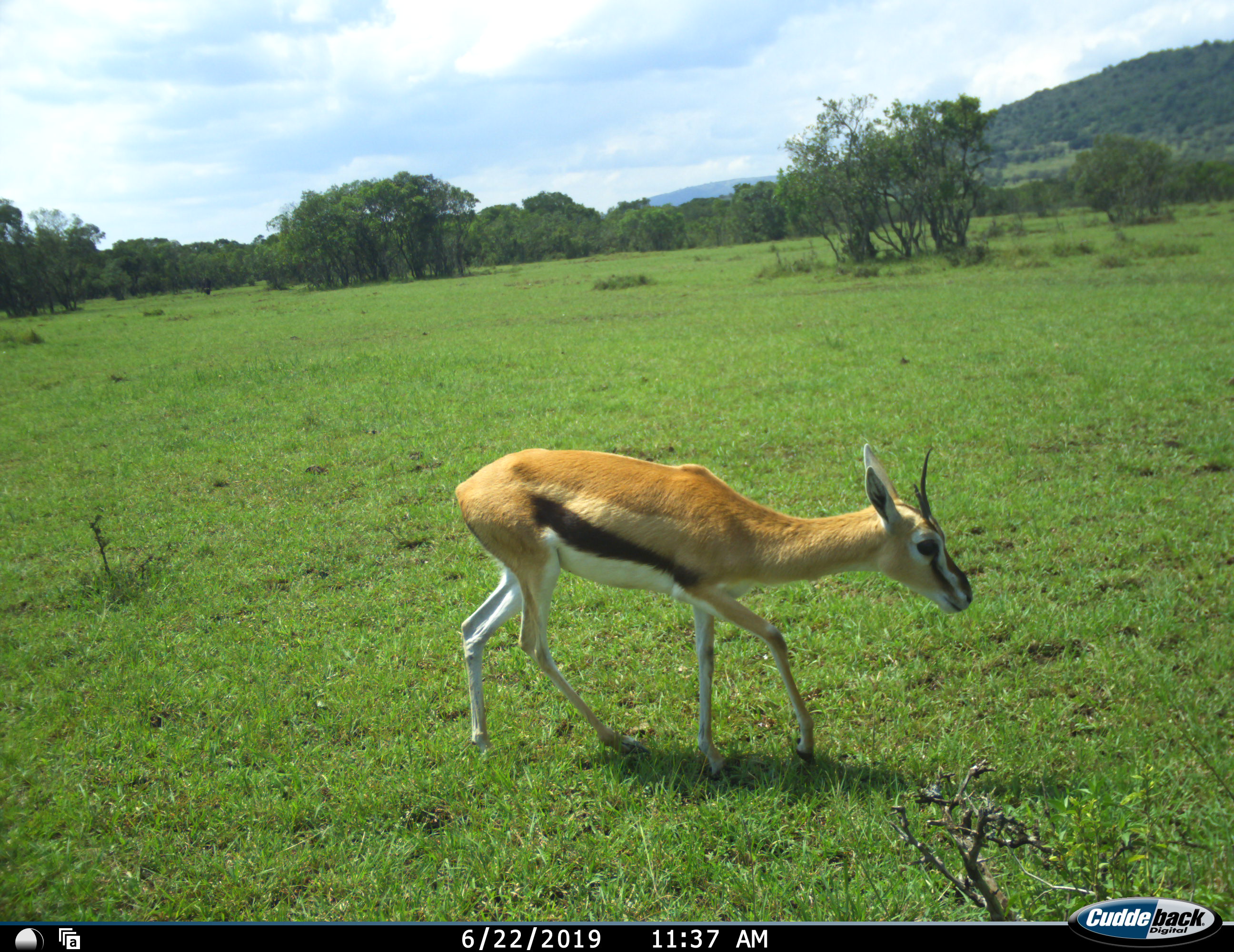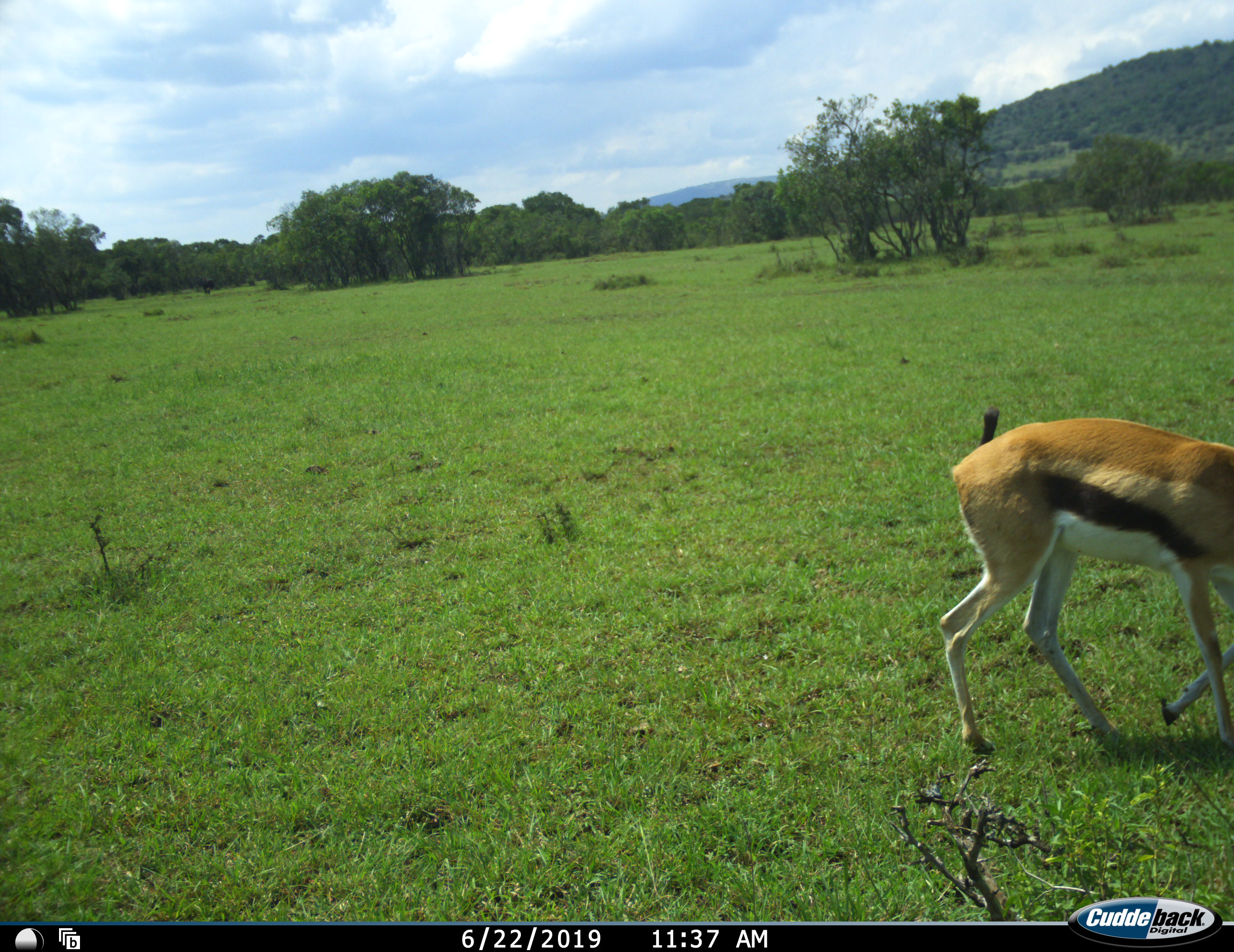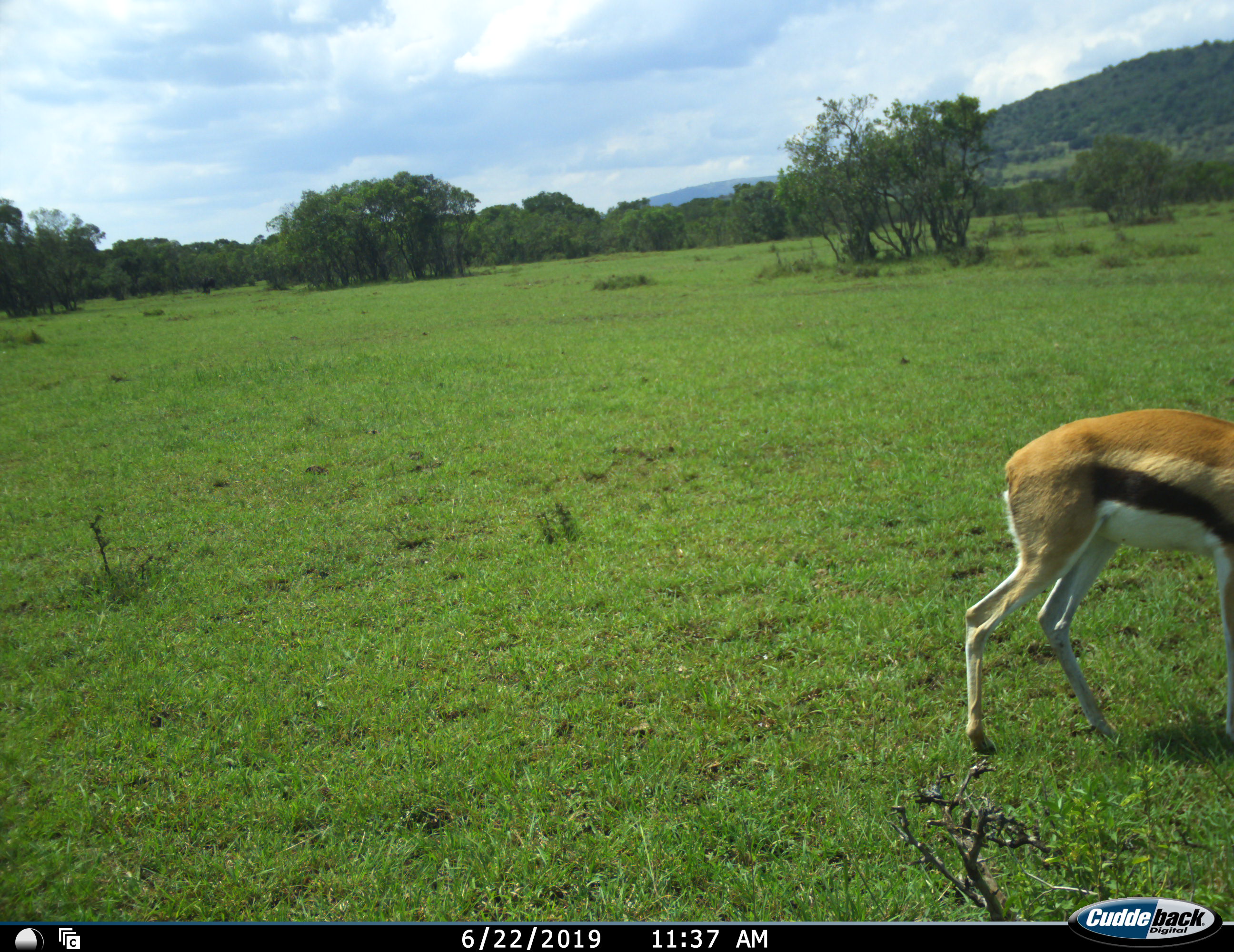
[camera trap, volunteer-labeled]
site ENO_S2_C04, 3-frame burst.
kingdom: Animalia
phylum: Chordata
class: Mammalia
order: Artiodactyla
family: Bovidae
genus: Eudorcas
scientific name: Eudorcas thomsonii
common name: thomson's gazelle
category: gazellethomsons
Gazellethomsons (thomson's gazelle) (Eudorcas thomsonii), count 1. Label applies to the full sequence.